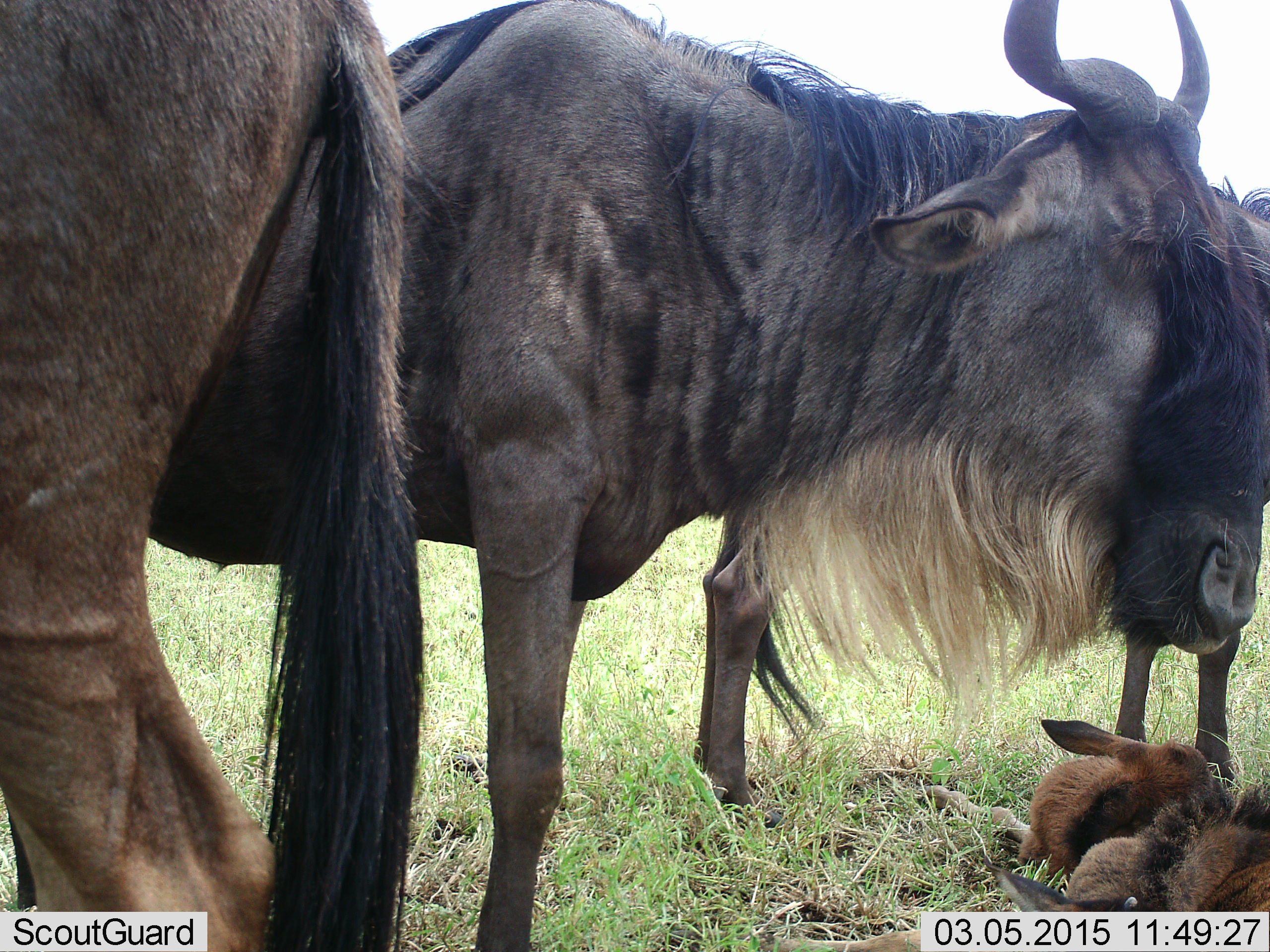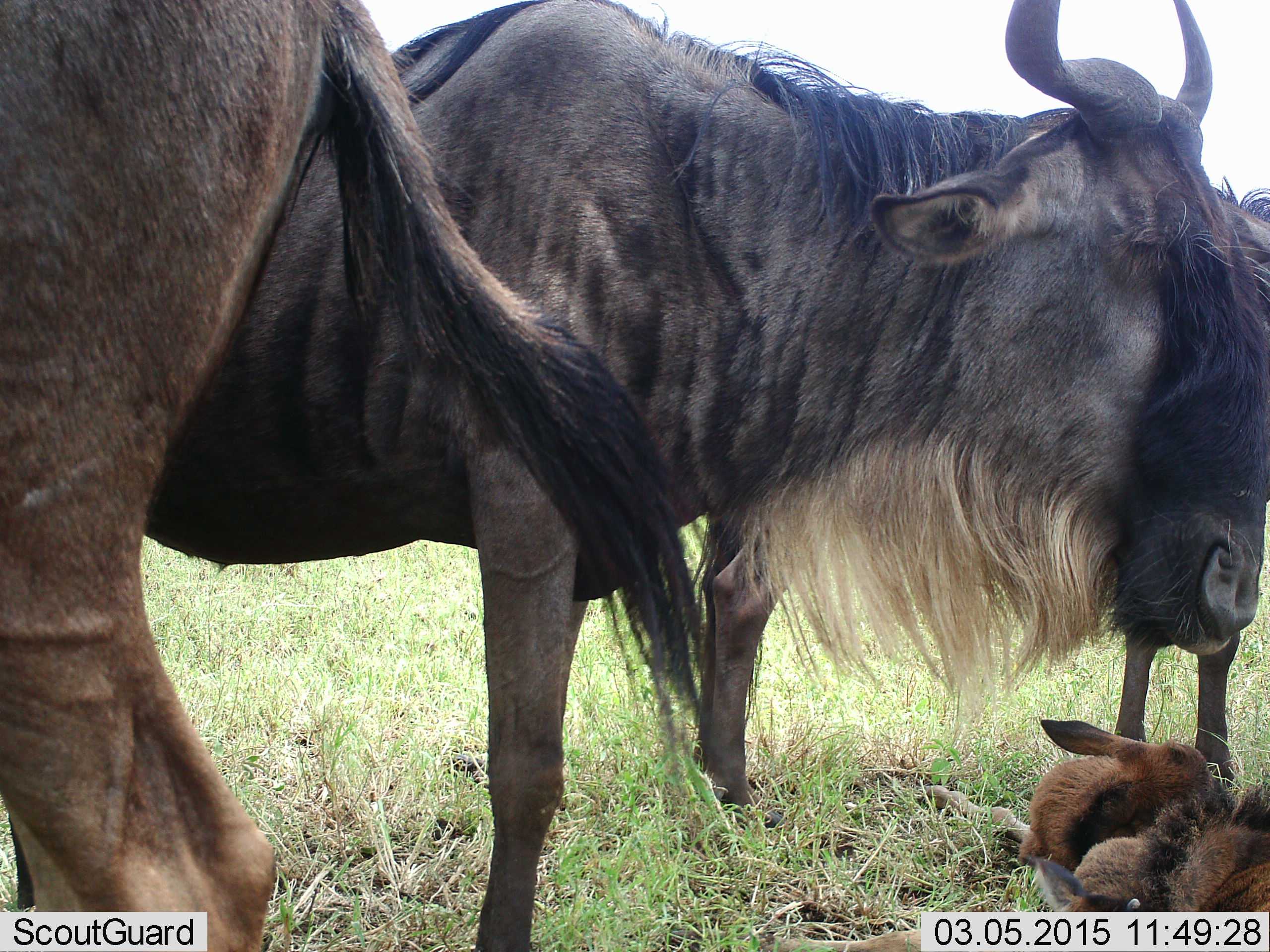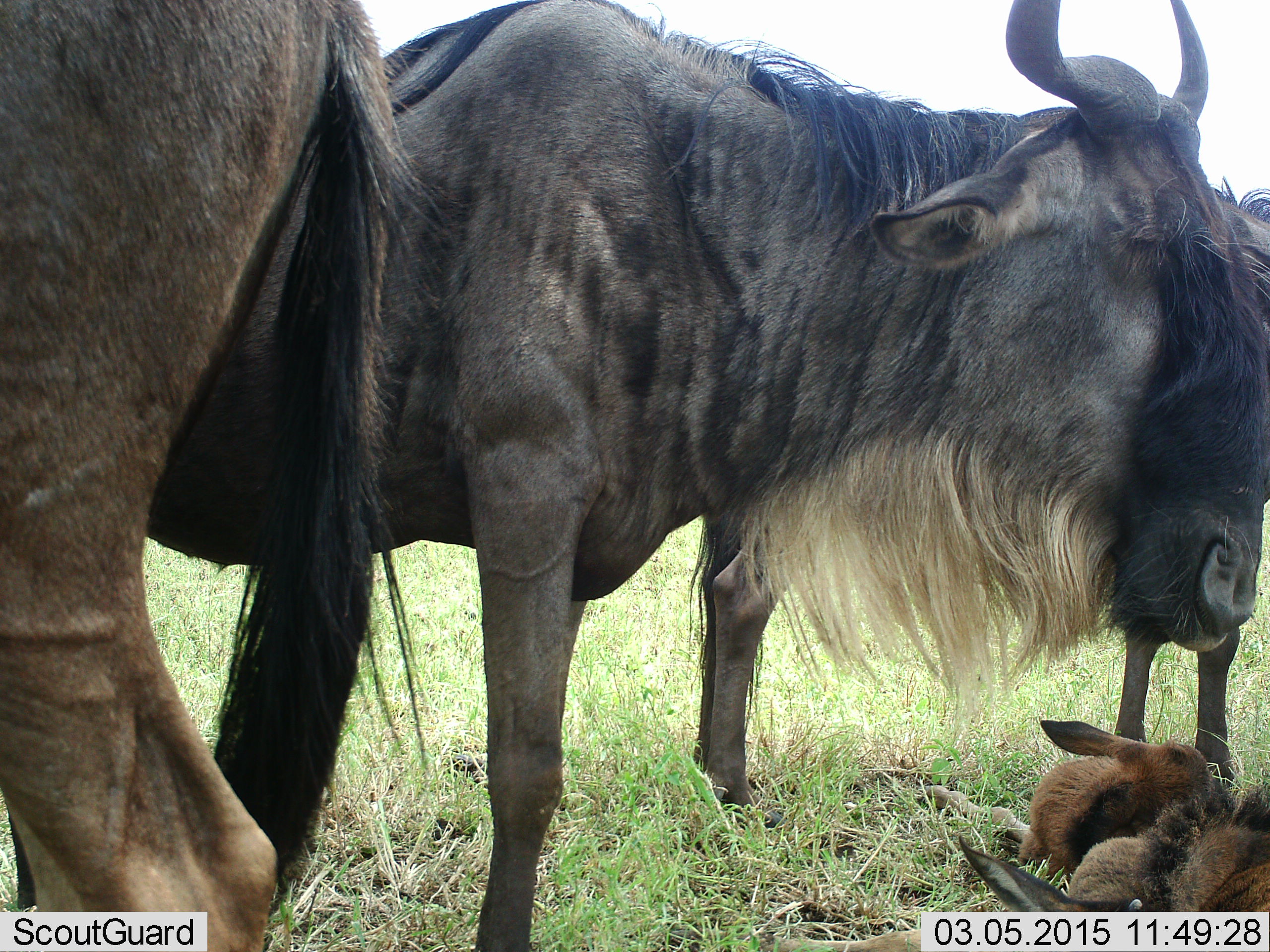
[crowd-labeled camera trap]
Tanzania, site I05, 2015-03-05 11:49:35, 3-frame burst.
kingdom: Animalia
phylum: Chordata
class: Mammalia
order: Artiodactyla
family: Bovidae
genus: Connochaetes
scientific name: Connochaetes taurinus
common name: blue wildebeest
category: wildebeest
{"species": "wildebeest (blue wildebeest) (Connochaetes taurinus)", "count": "4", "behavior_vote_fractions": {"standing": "100%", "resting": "70%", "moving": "0%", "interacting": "0%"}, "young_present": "80%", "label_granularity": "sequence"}